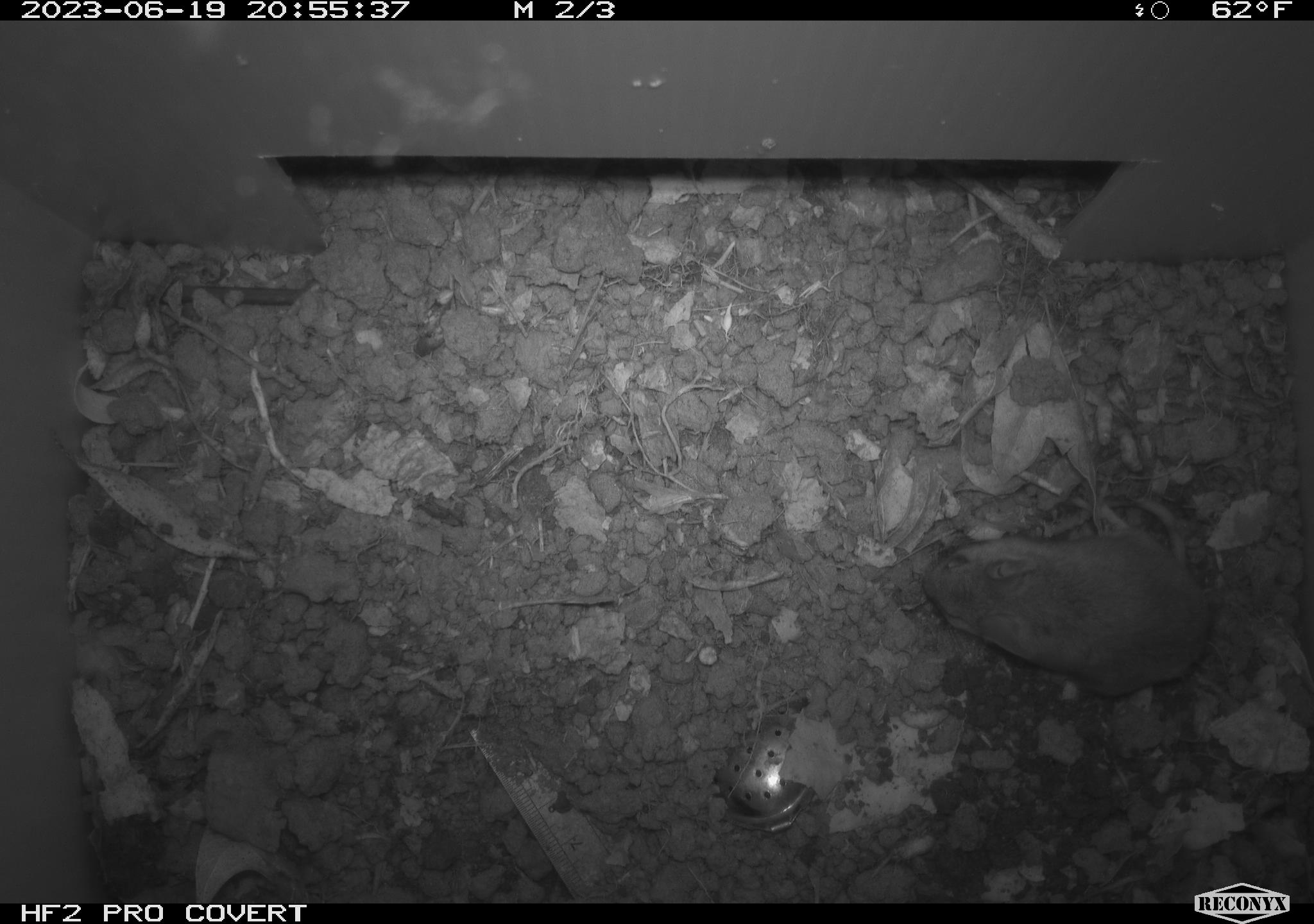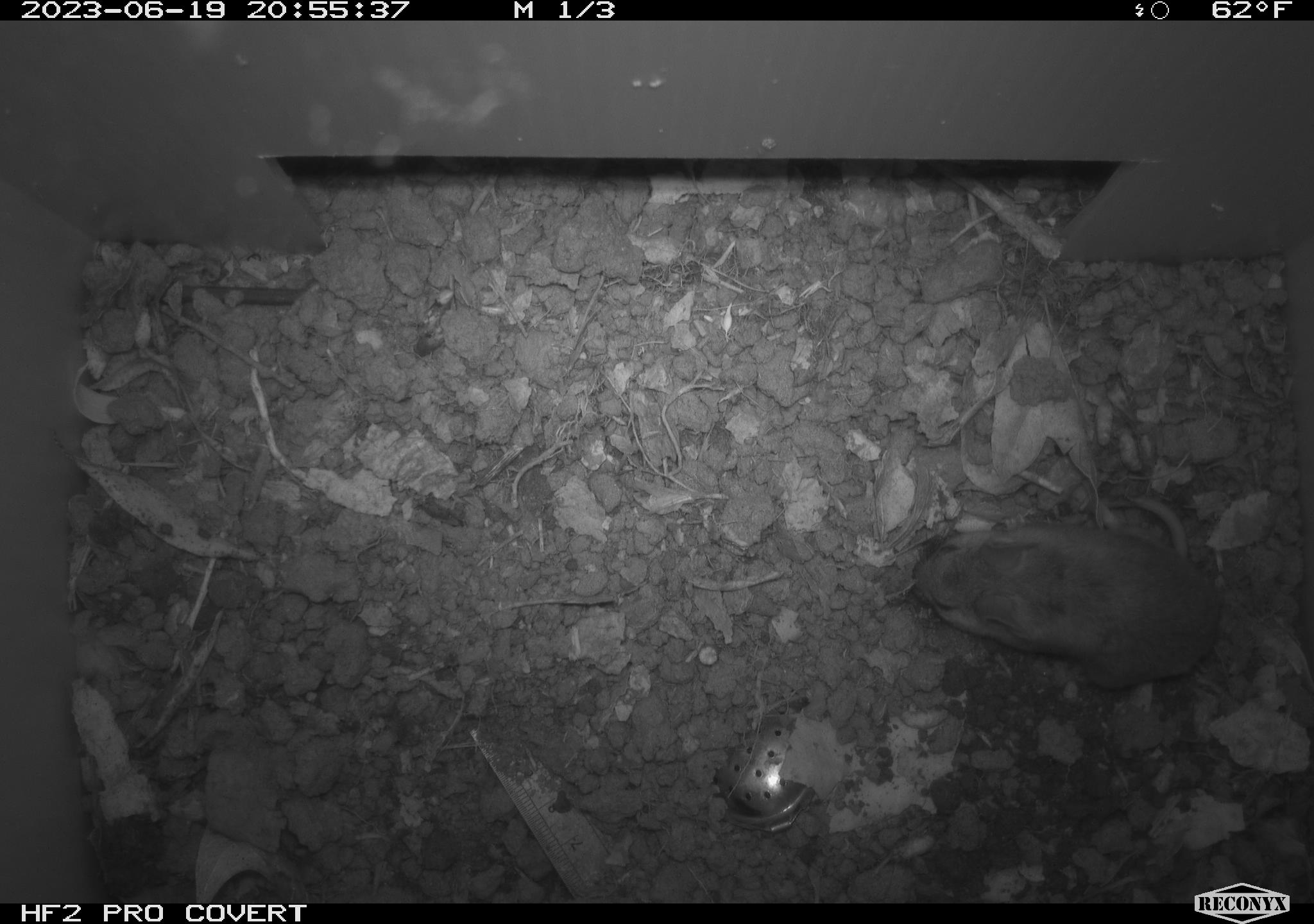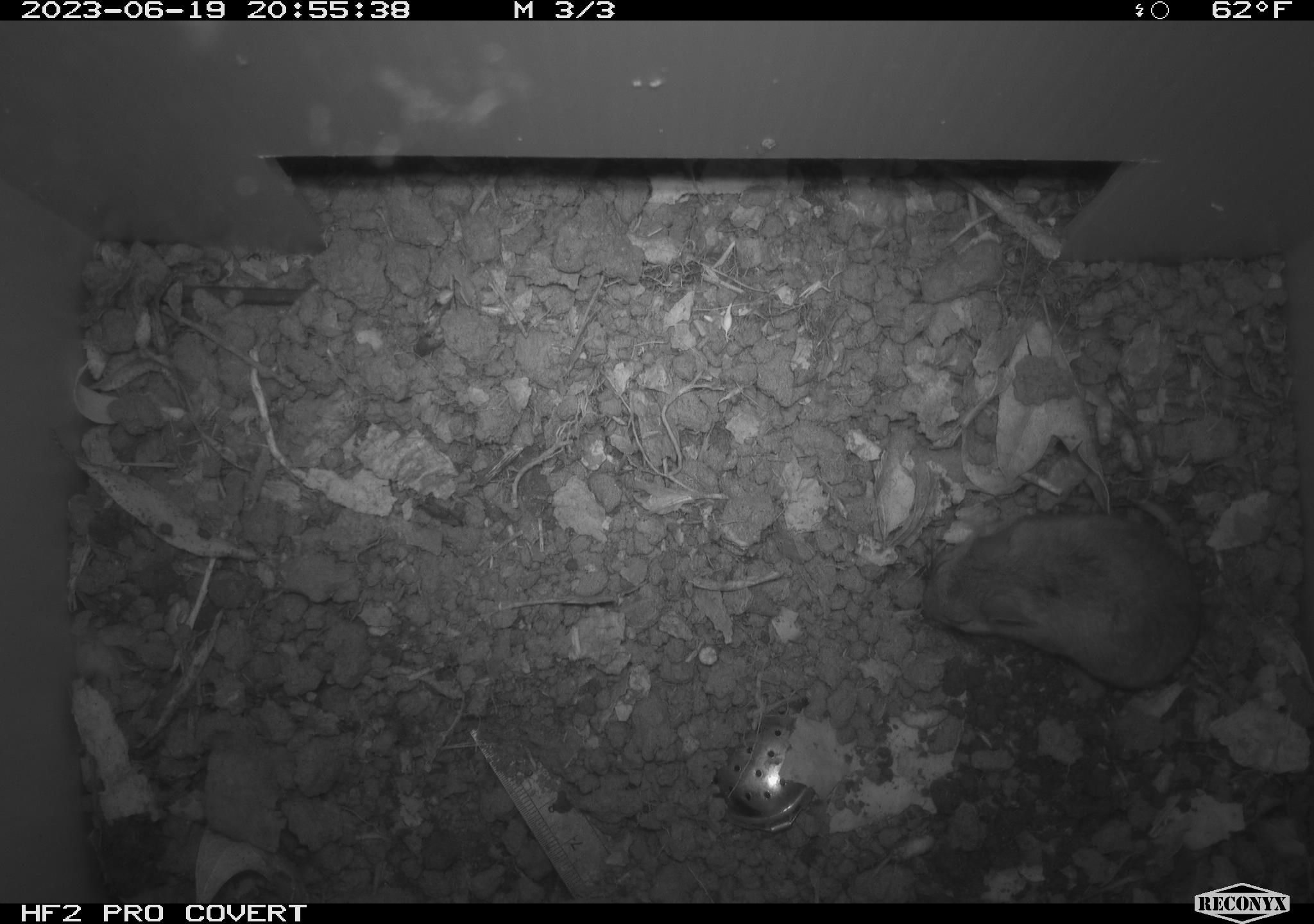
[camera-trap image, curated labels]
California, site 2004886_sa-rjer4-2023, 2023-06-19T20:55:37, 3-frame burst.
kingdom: Animalia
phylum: Chordata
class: Mammalia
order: Rodentia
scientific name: Rodentia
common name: mouse species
Mouse species (Rodentia).